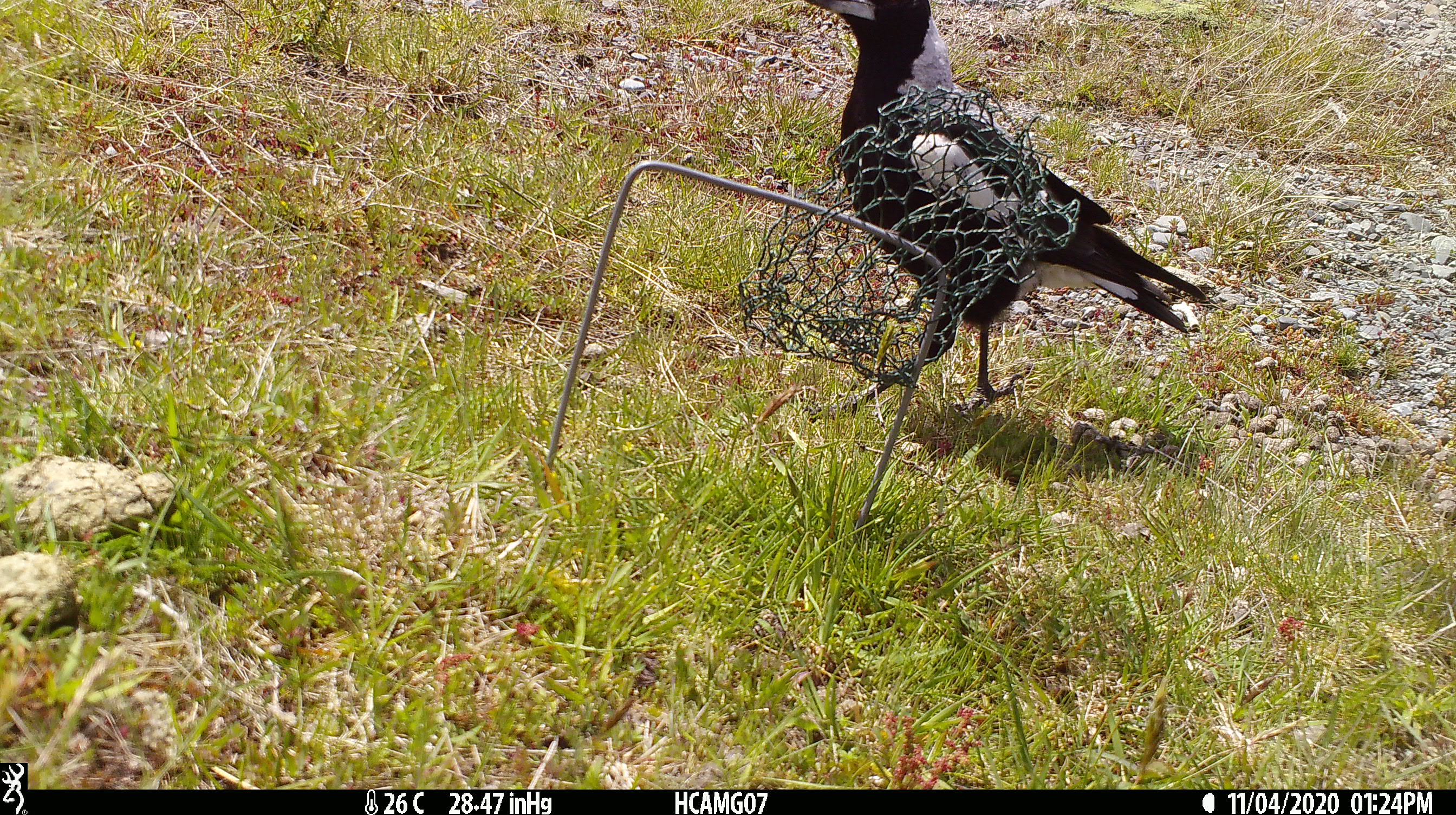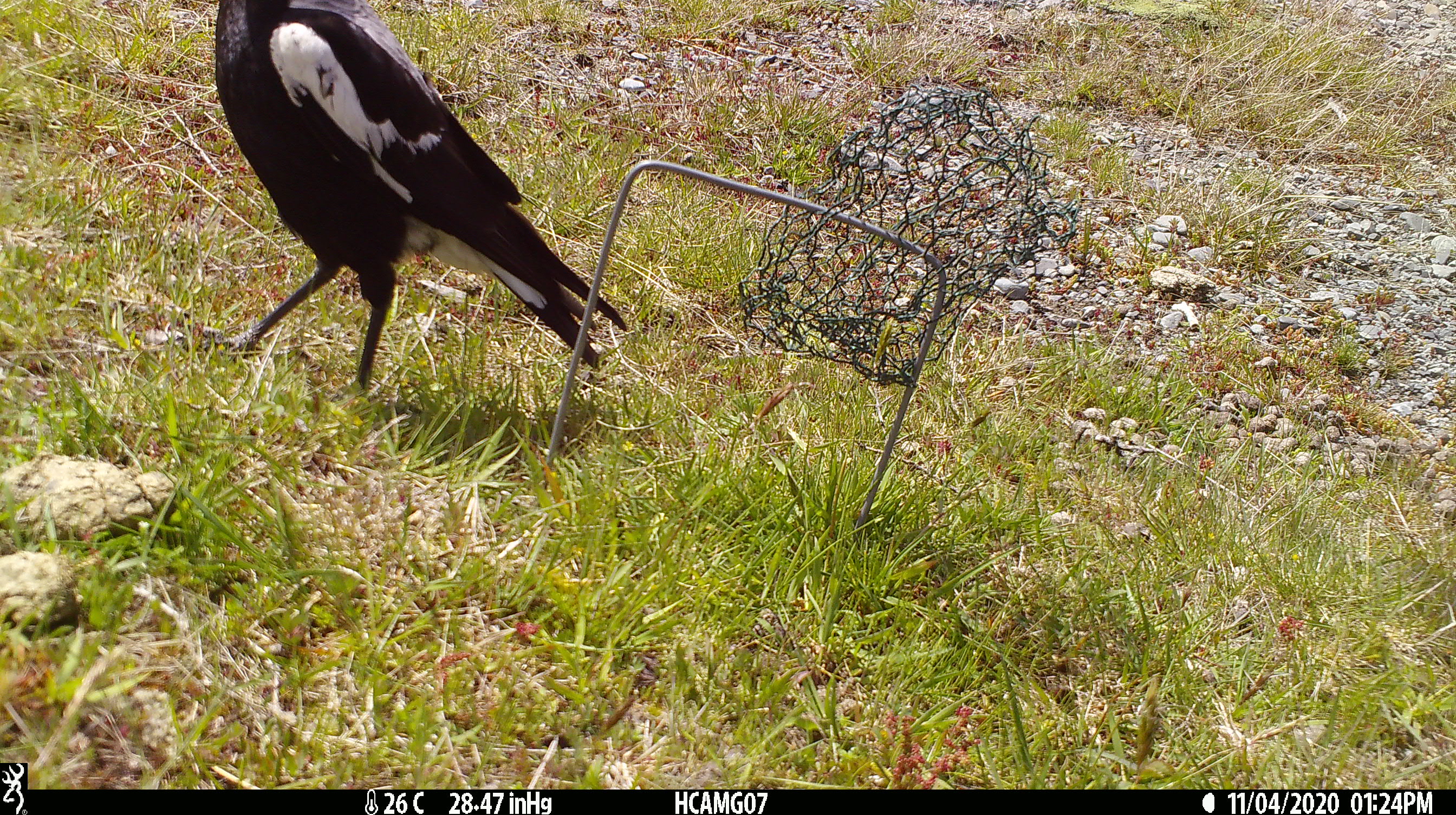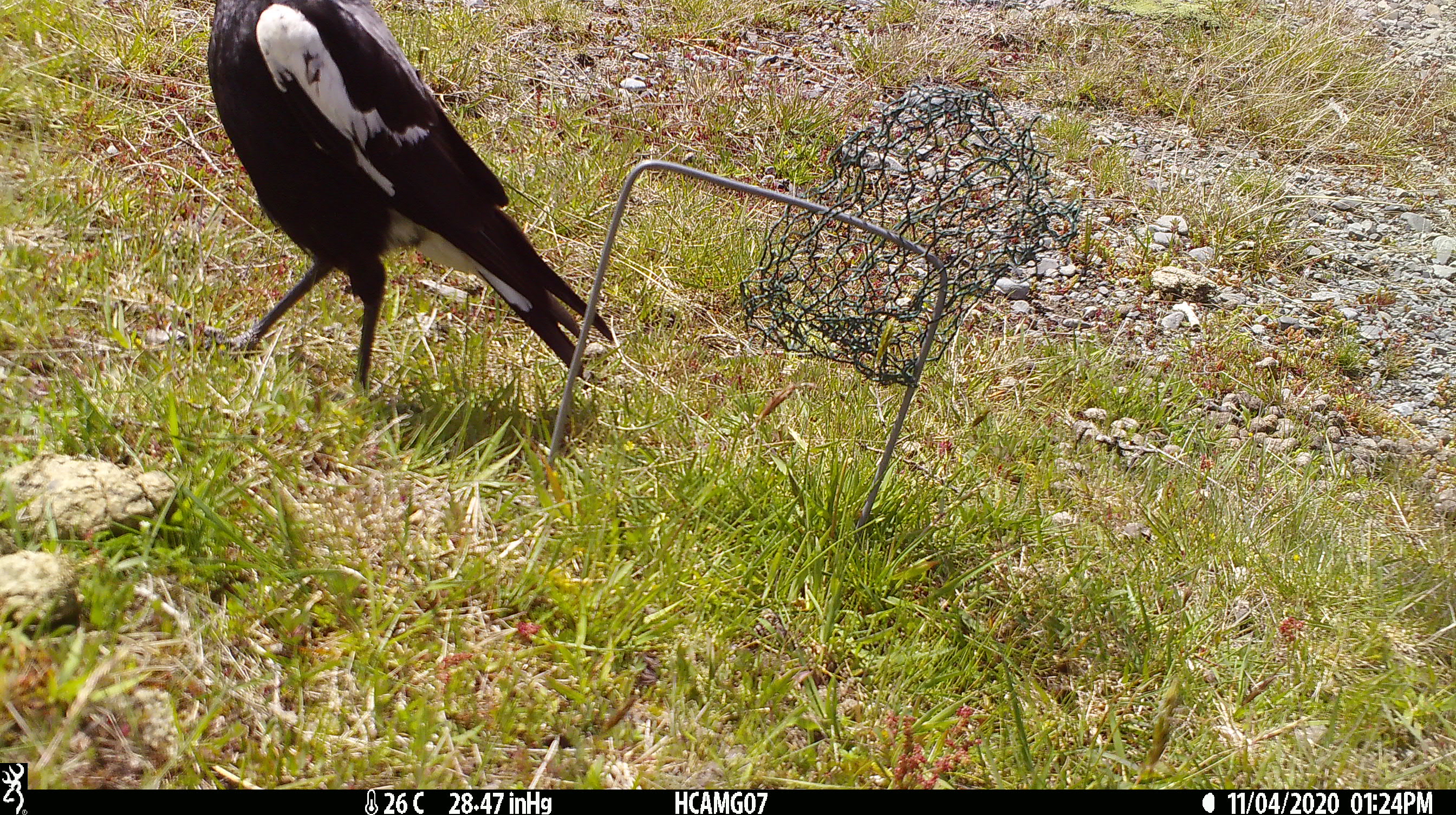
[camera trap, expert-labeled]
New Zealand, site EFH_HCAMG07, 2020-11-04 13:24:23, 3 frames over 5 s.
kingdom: Animalia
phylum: Chordata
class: Aves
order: Passeriformes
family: Artamidae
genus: Gymnorhina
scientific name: Gymnorhina tibicen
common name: australian magpie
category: magpie